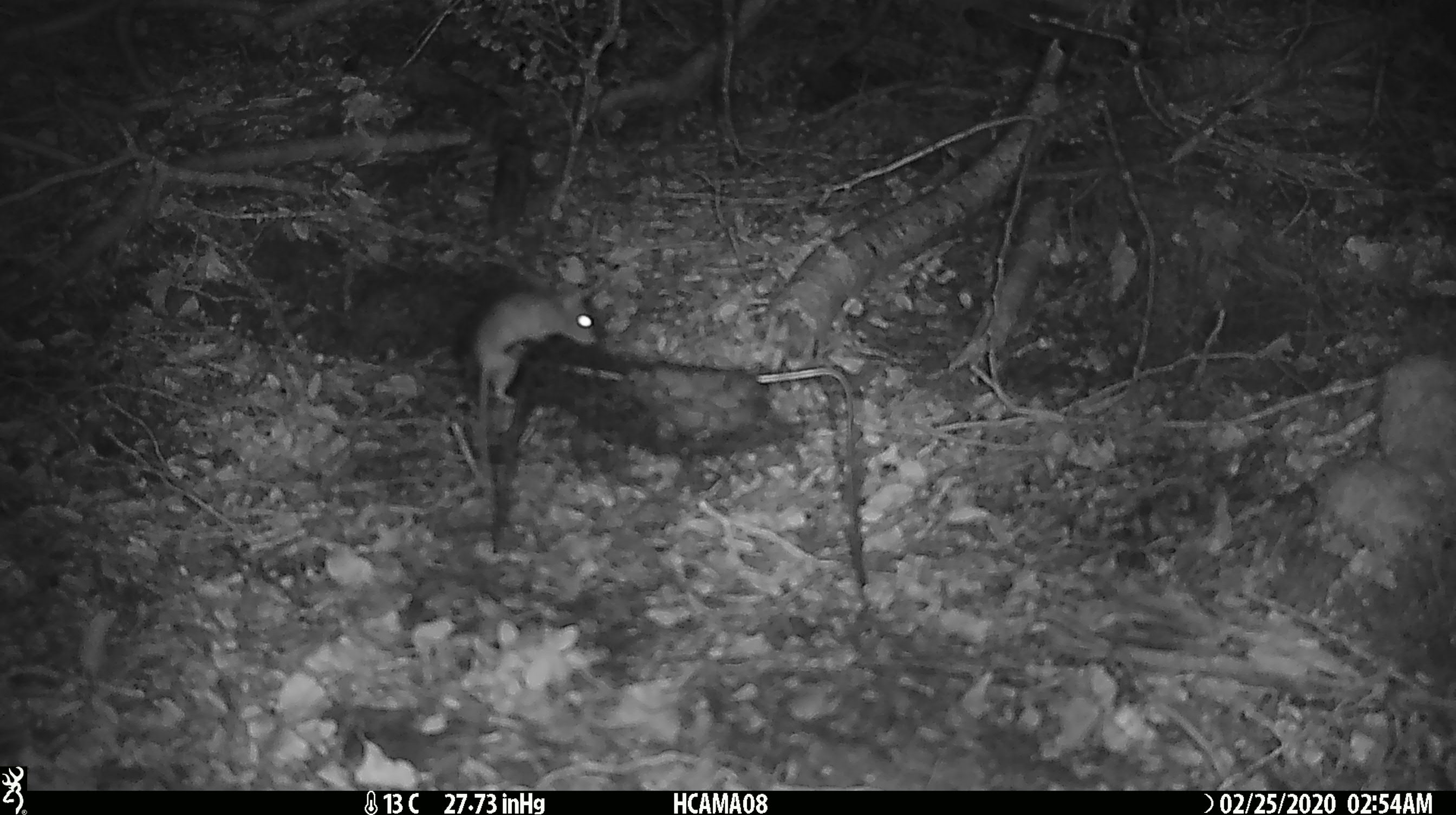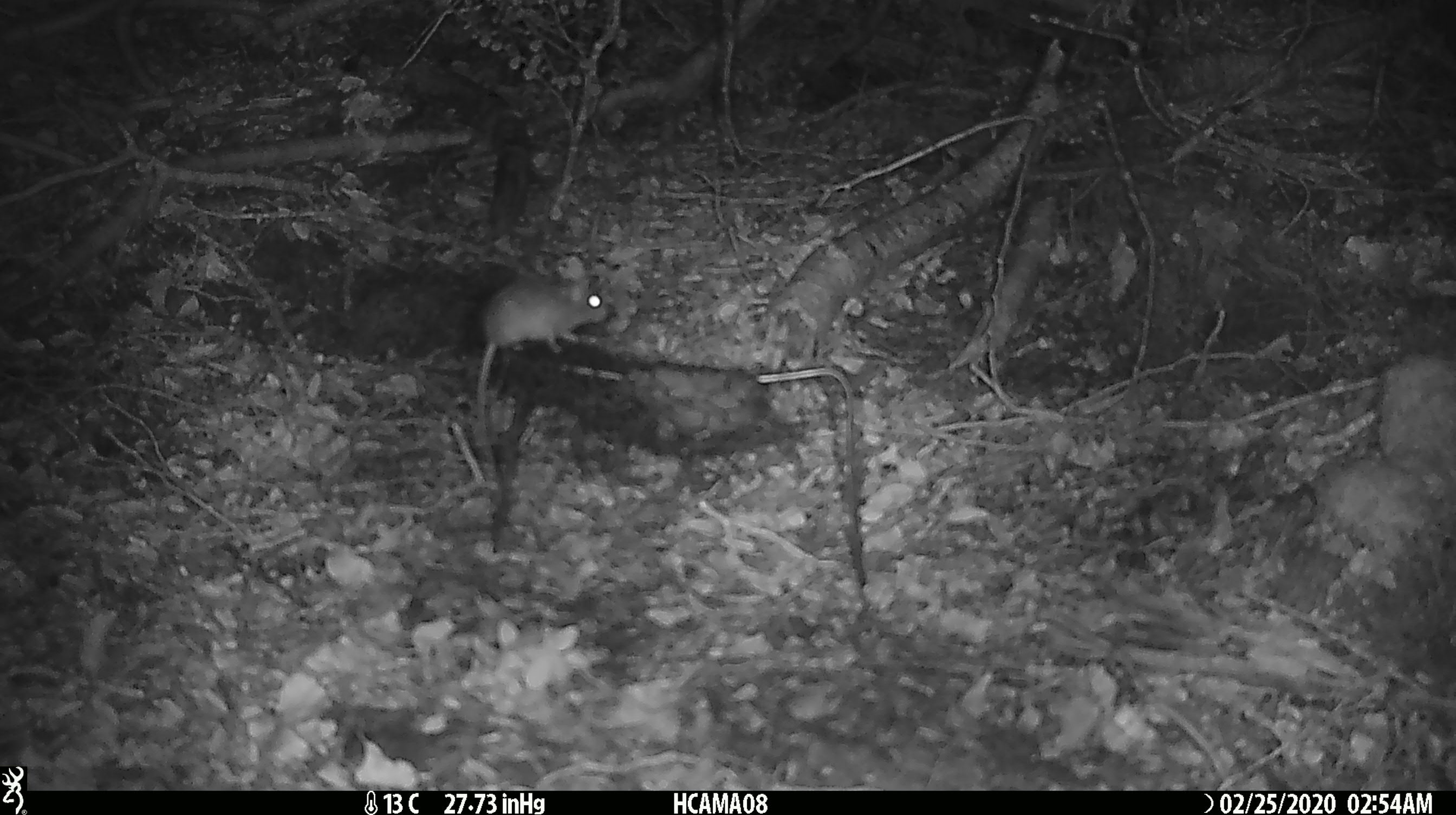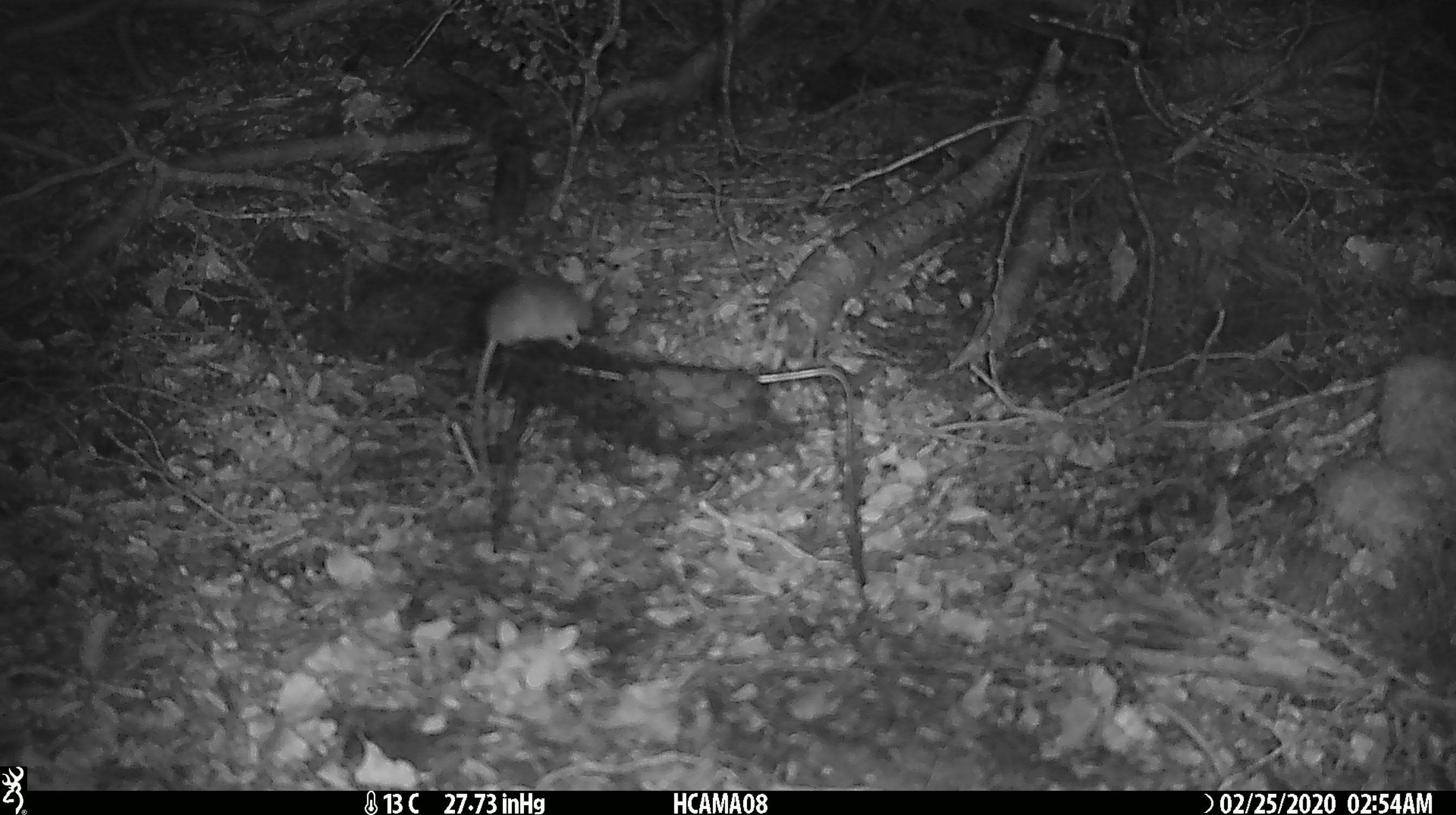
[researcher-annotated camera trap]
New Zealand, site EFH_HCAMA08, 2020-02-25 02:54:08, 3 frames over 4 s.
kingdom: Animalia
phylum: Chordata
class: Mammalia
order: Rodentia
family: Muridae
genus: Mus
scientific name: Mus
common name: mouse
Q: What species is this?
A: Mouse (Mus).